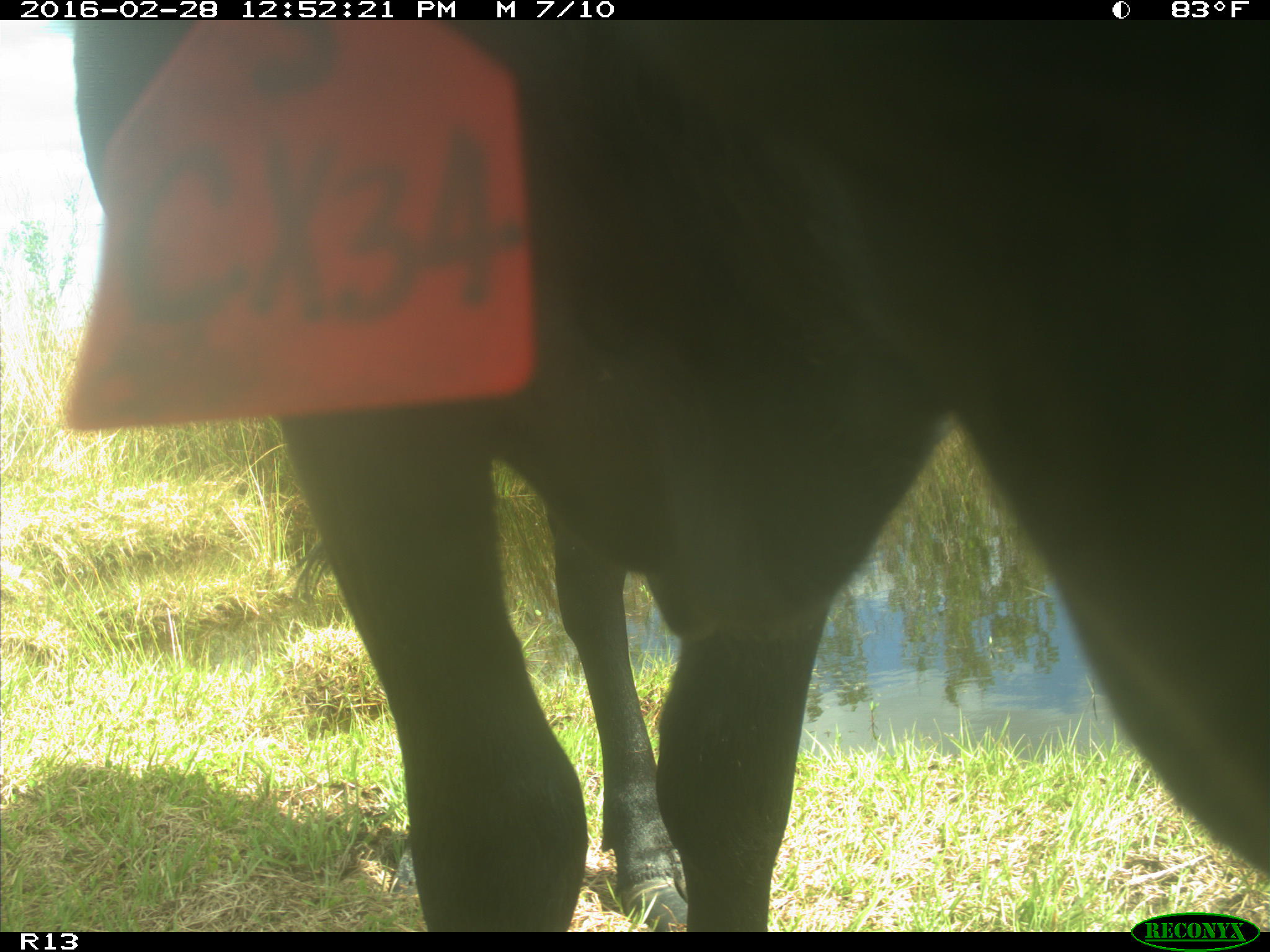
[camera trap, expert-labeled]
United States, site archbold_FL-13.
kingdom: Animalia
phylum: Chordata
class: Mammalia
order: Artiodactyla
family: Bovidae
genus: Bos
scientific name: Bos taurus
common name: domestic cow